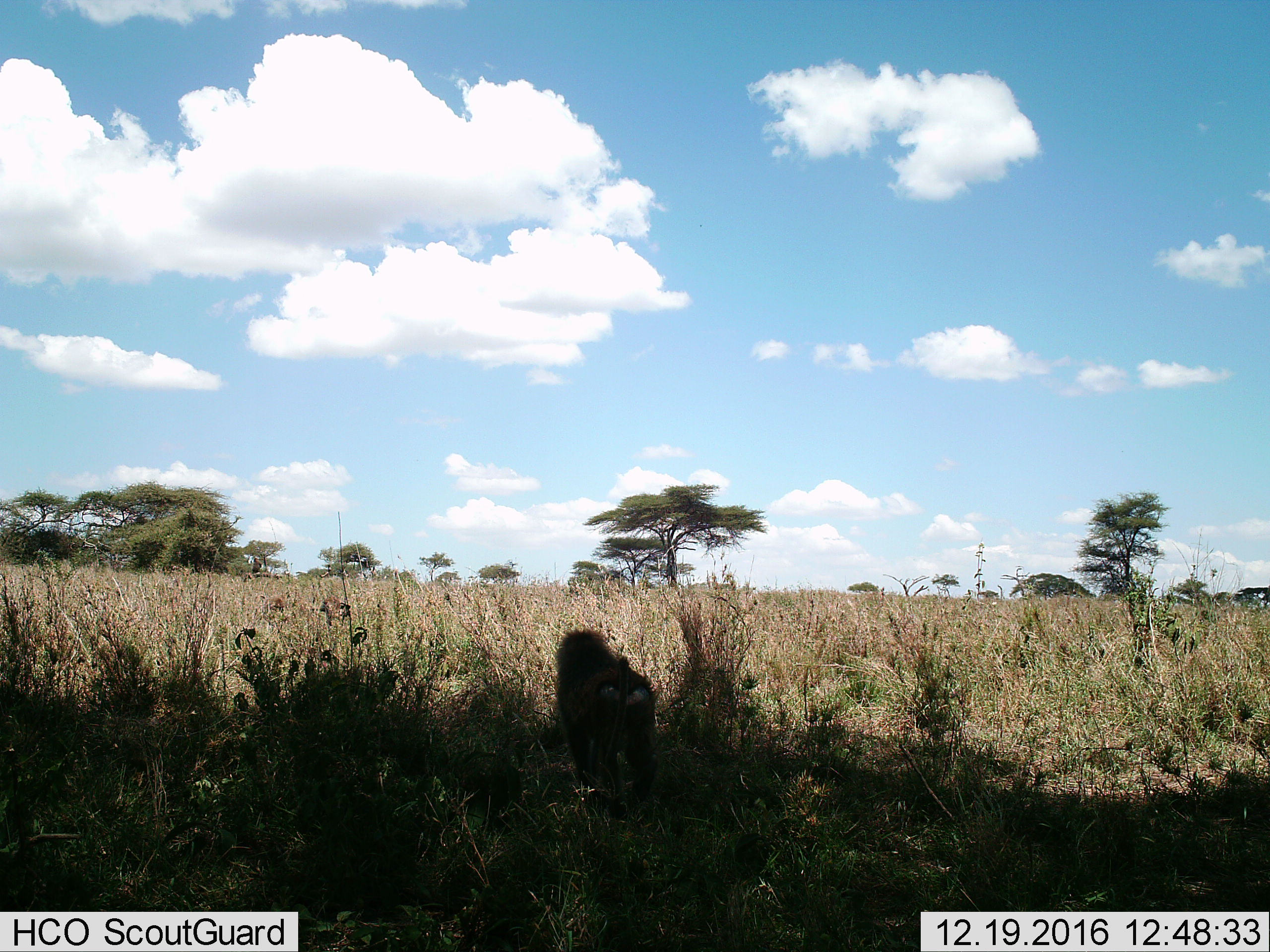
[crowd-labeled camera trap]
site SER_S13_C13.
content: unidentified animal